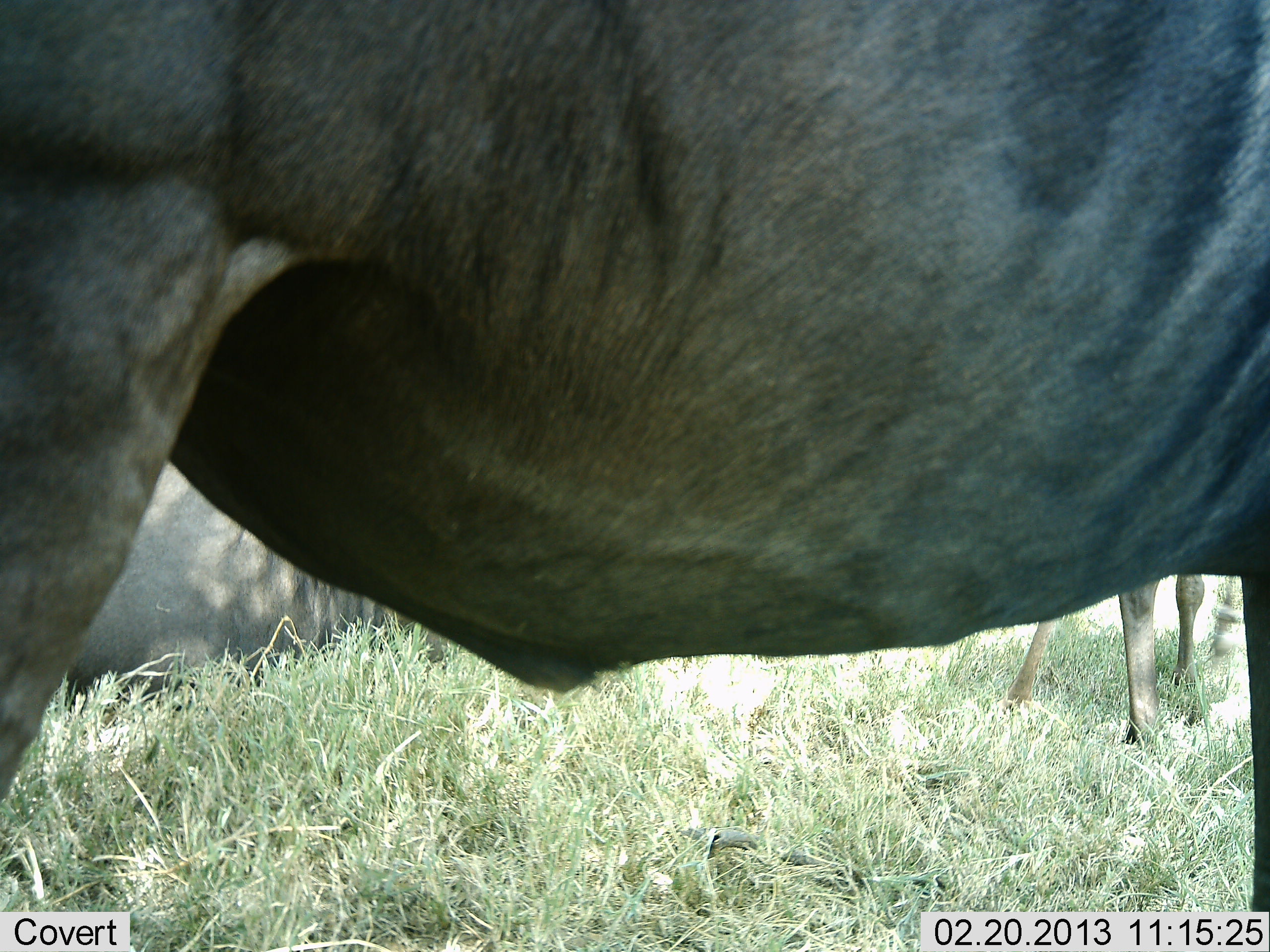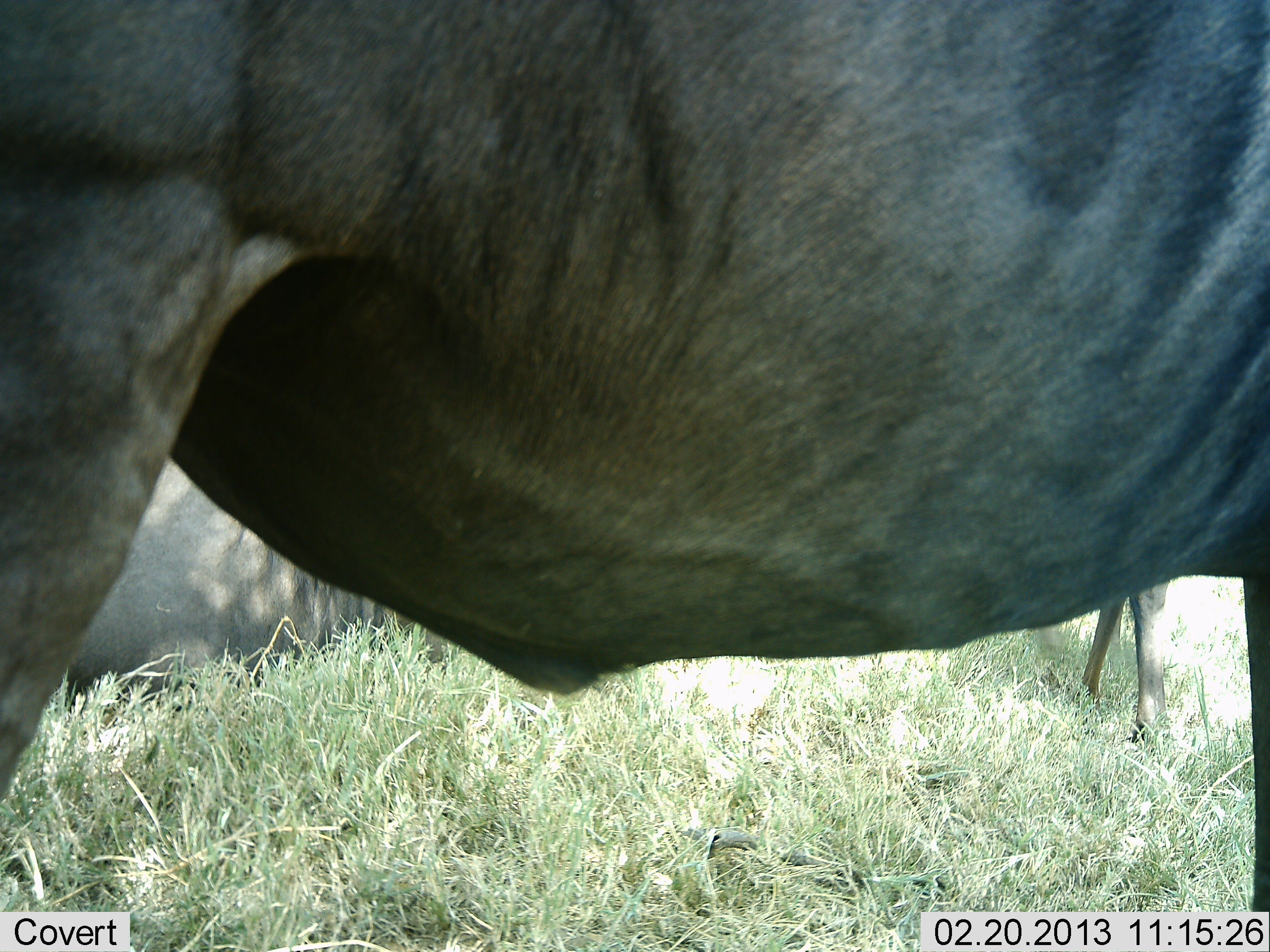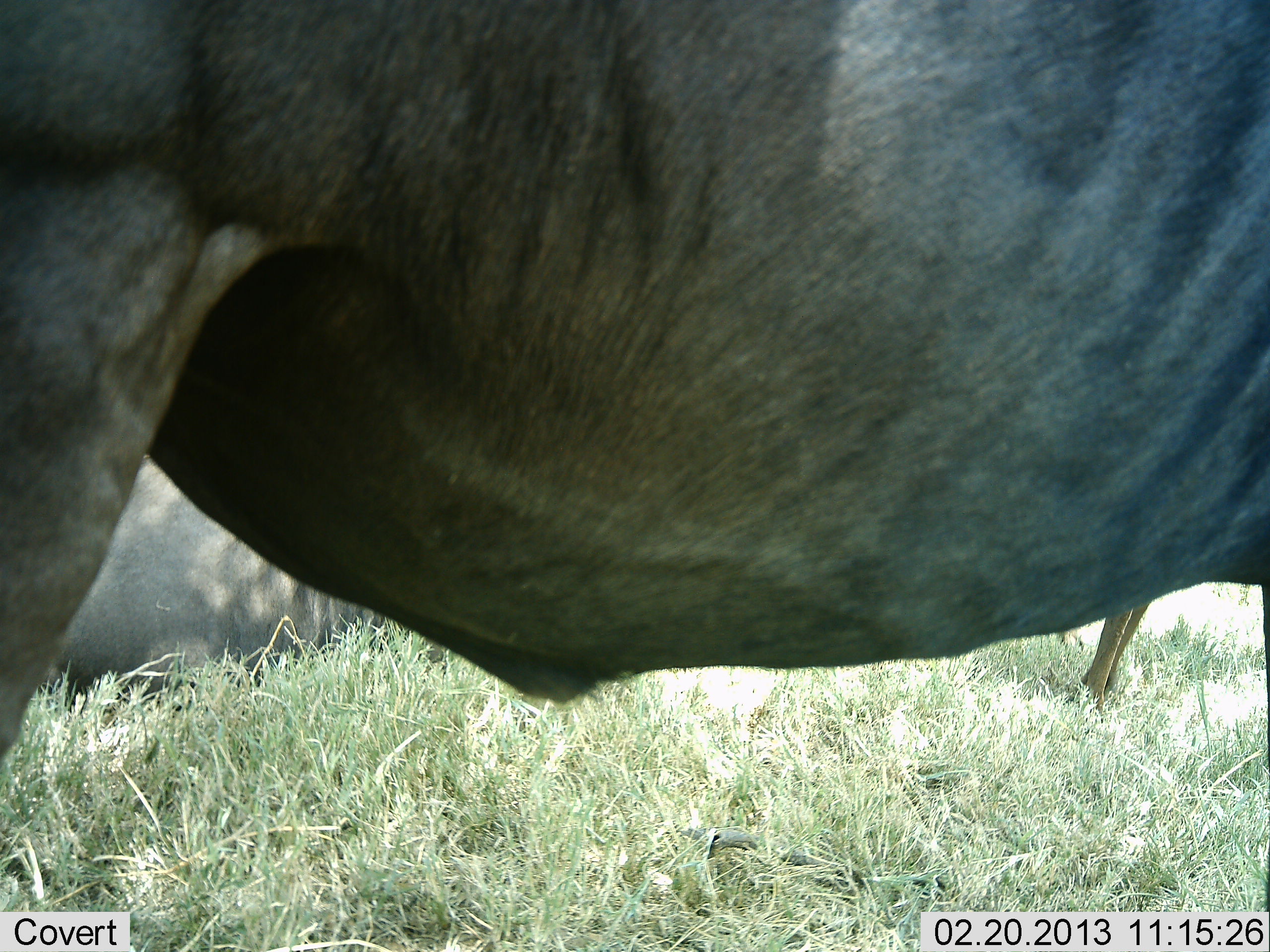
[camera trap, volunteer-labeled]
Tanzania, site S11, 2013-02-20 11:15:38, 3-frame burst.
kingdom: Animalia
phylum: Chordata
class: Mammalia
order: Artiodactyla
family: Bovidae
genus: Connochaetes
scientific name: Connochaetes taurinus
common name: blue wildebeest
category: wildebeest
Wildebeest (blue wildebeest) (Connochaetes taurinus), count 3. Behavior (volunteer vote fractions): standing 83%, resting 77%, moving 20%, interacting 3%. Young present (vote fraction): 3%. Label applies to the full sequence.